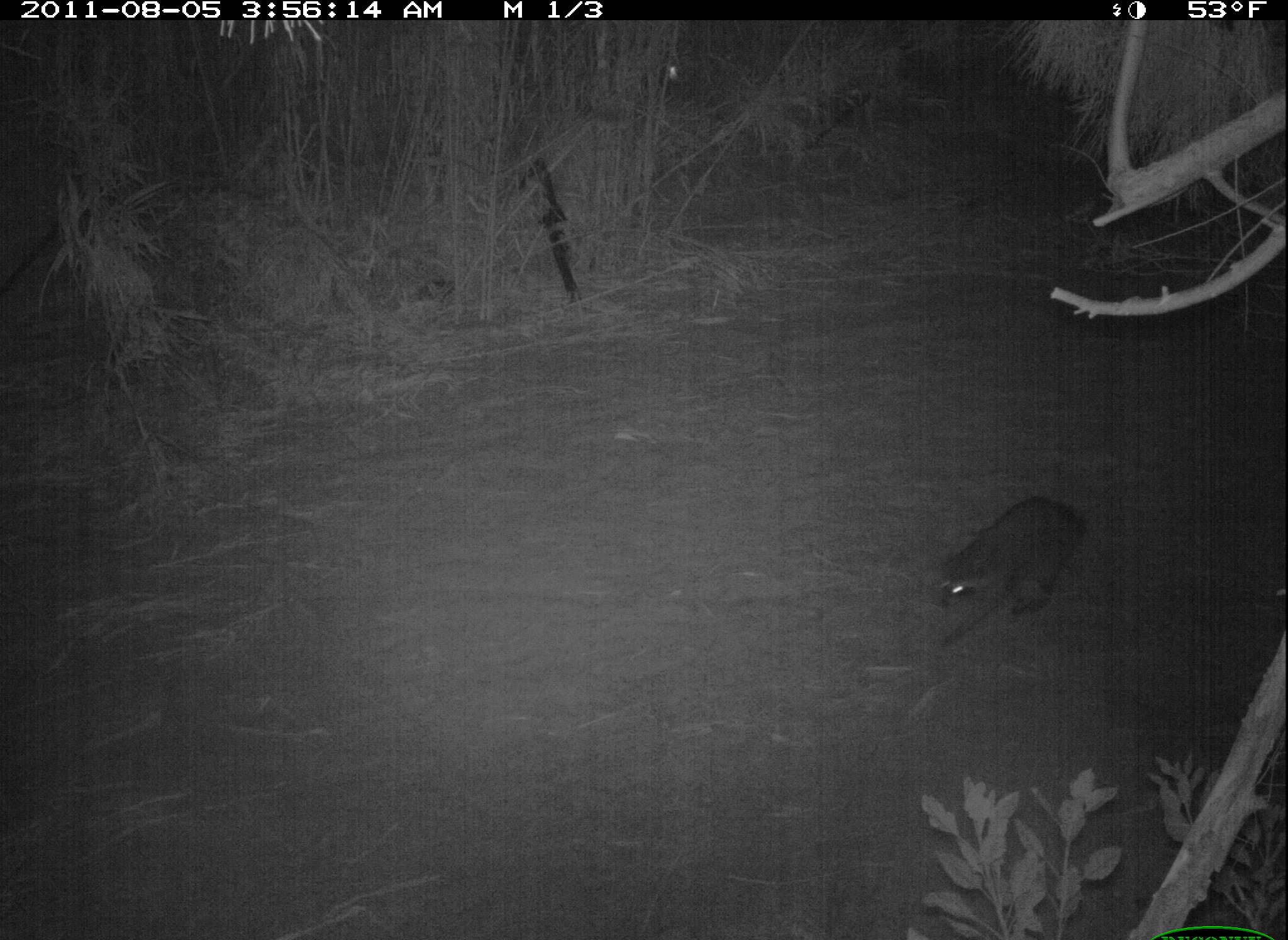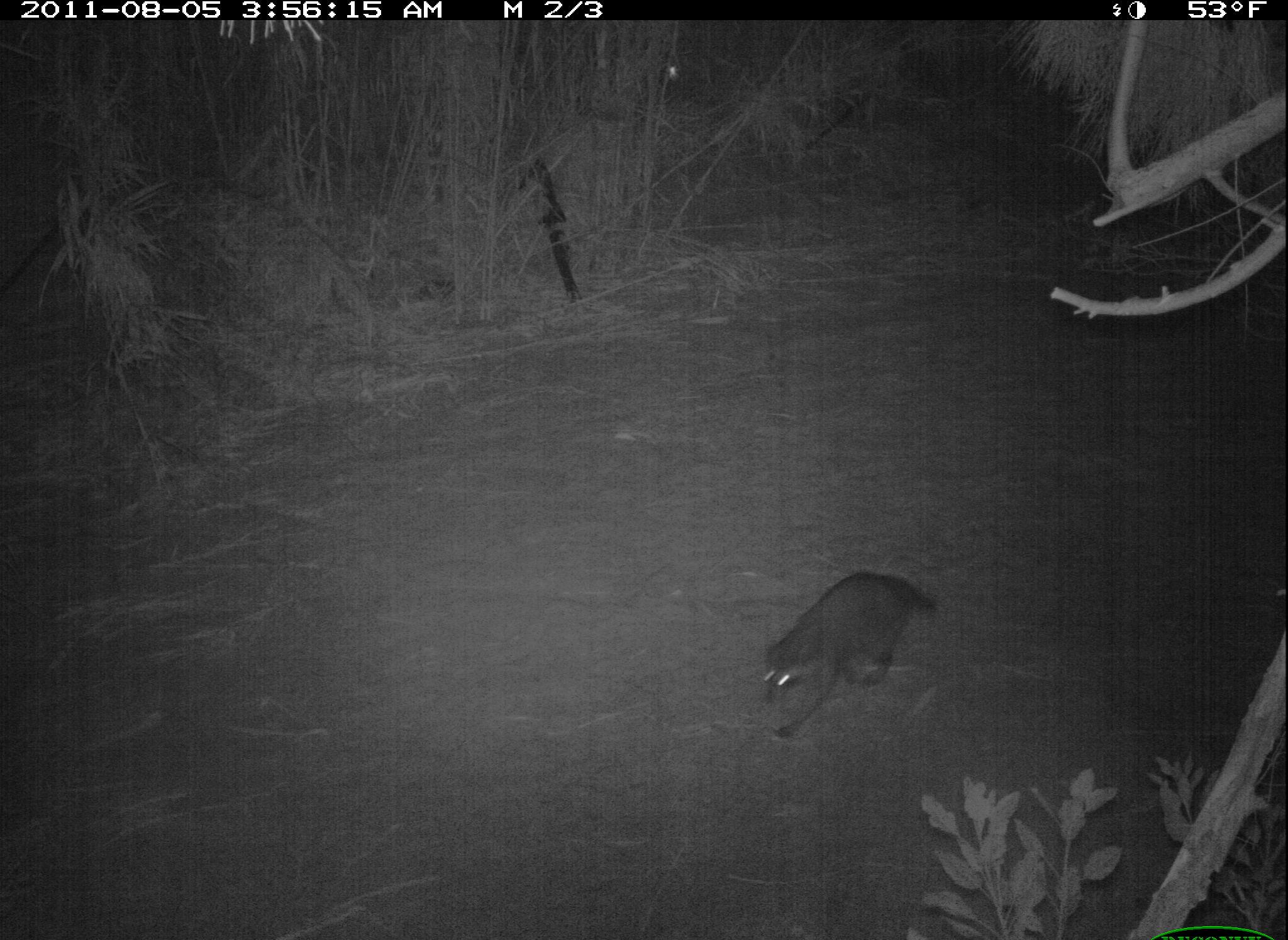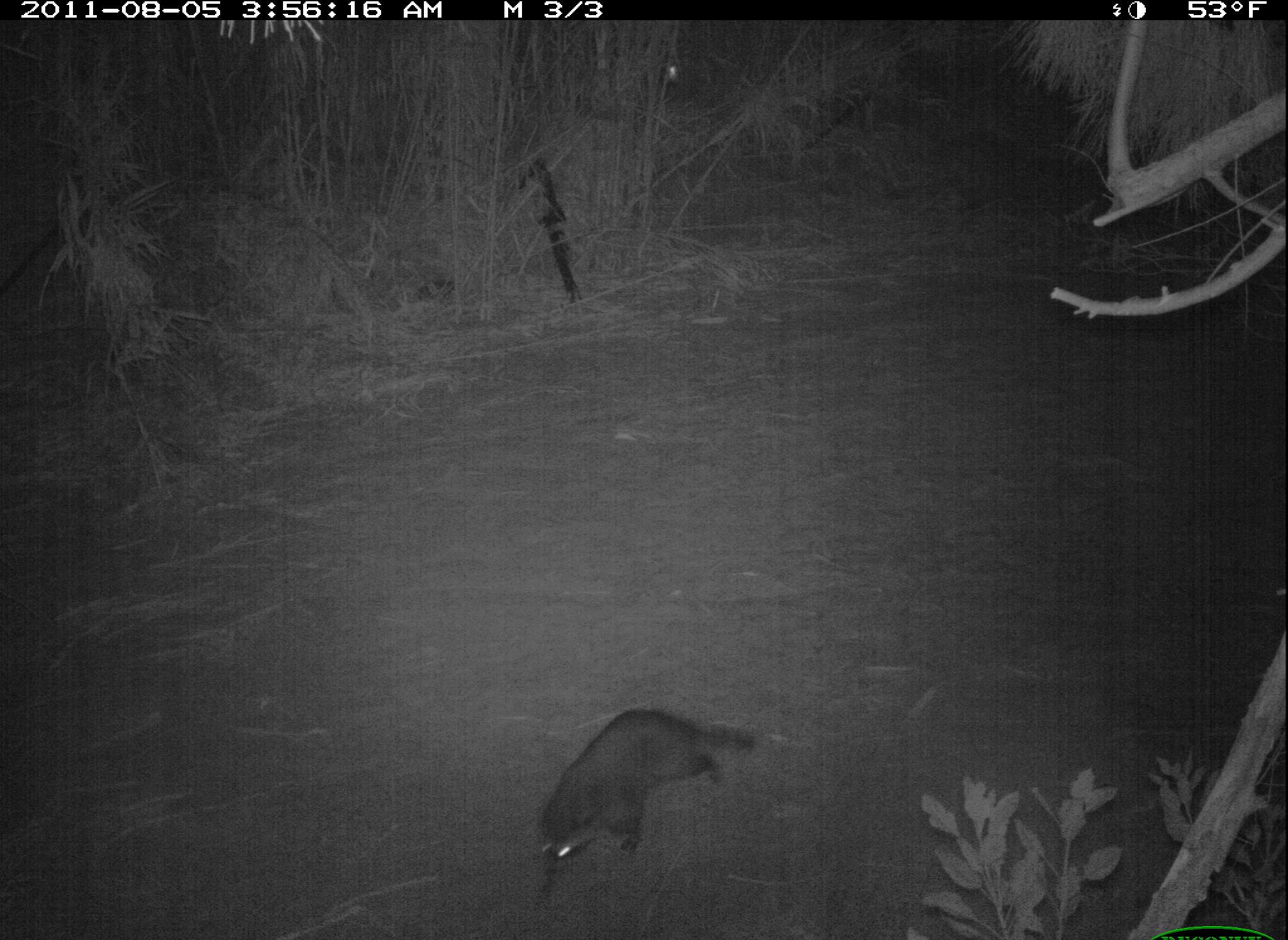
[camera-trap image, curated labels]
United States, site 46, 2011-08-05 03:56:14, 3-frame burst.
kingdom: Animalia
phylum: Chordata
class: Mammalia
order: Carnivora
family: Procyonidae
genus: Procyon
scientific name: Procyon lotor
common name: raccoon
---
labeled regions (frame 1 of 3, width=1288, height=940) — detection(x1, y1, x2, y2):
raccoon: detection(906, 480, 1114, 662)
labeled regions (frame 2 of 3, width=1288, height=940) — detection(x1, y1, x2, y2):
raccoon: detection(741, 554, 947, 737)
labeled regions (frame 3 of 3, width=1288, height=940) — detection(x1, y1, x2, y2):
raccoon: detection(483, 685, 786, 913)